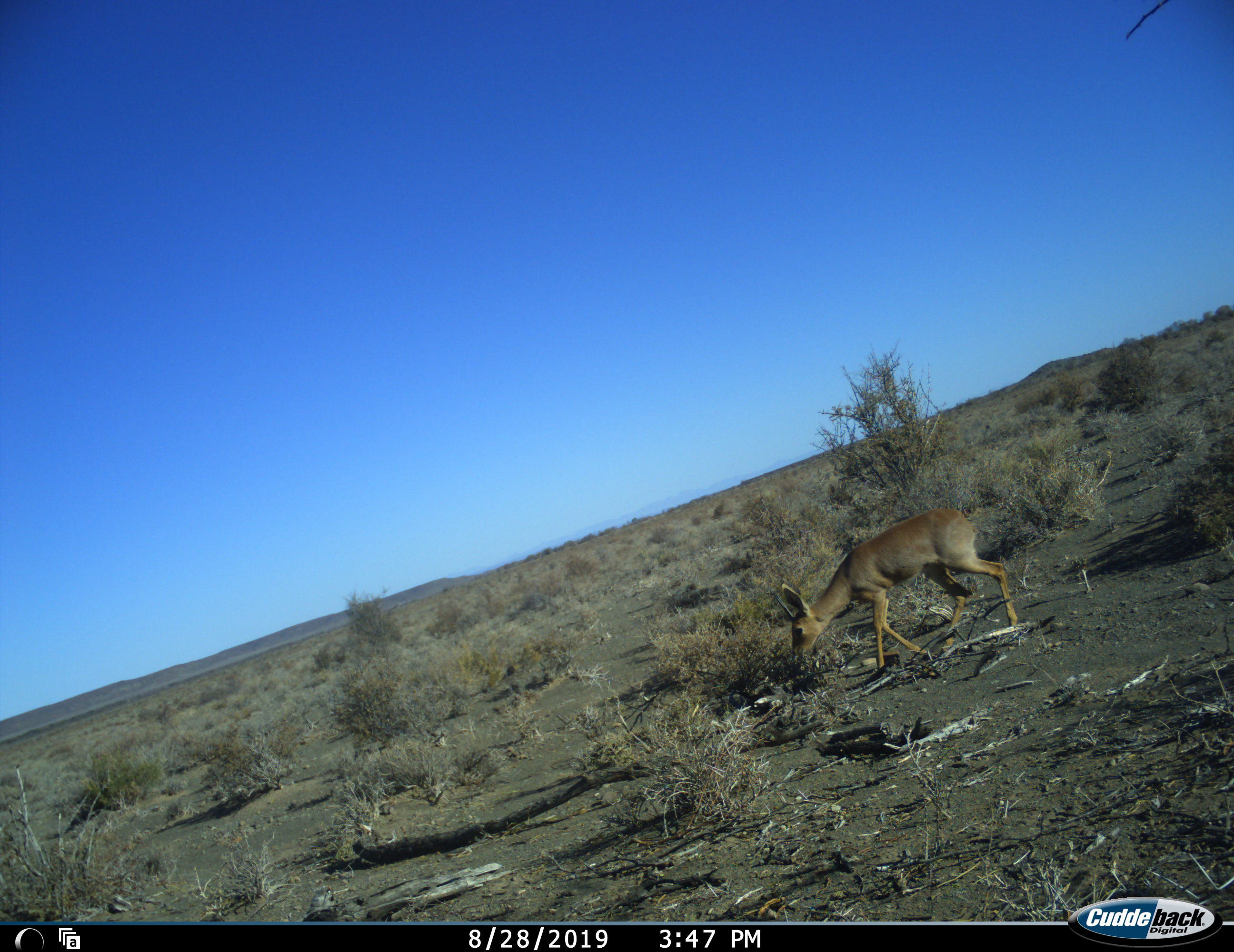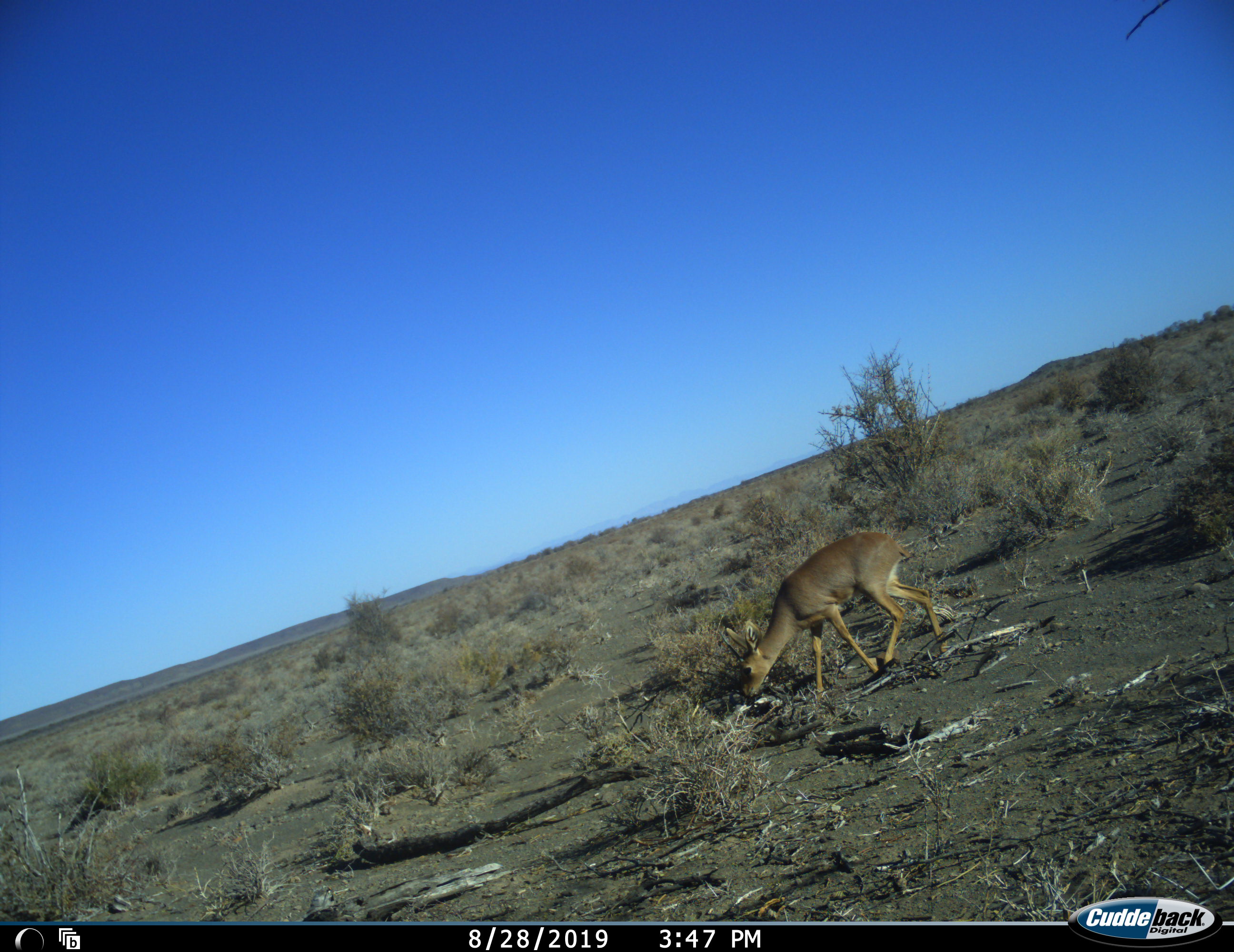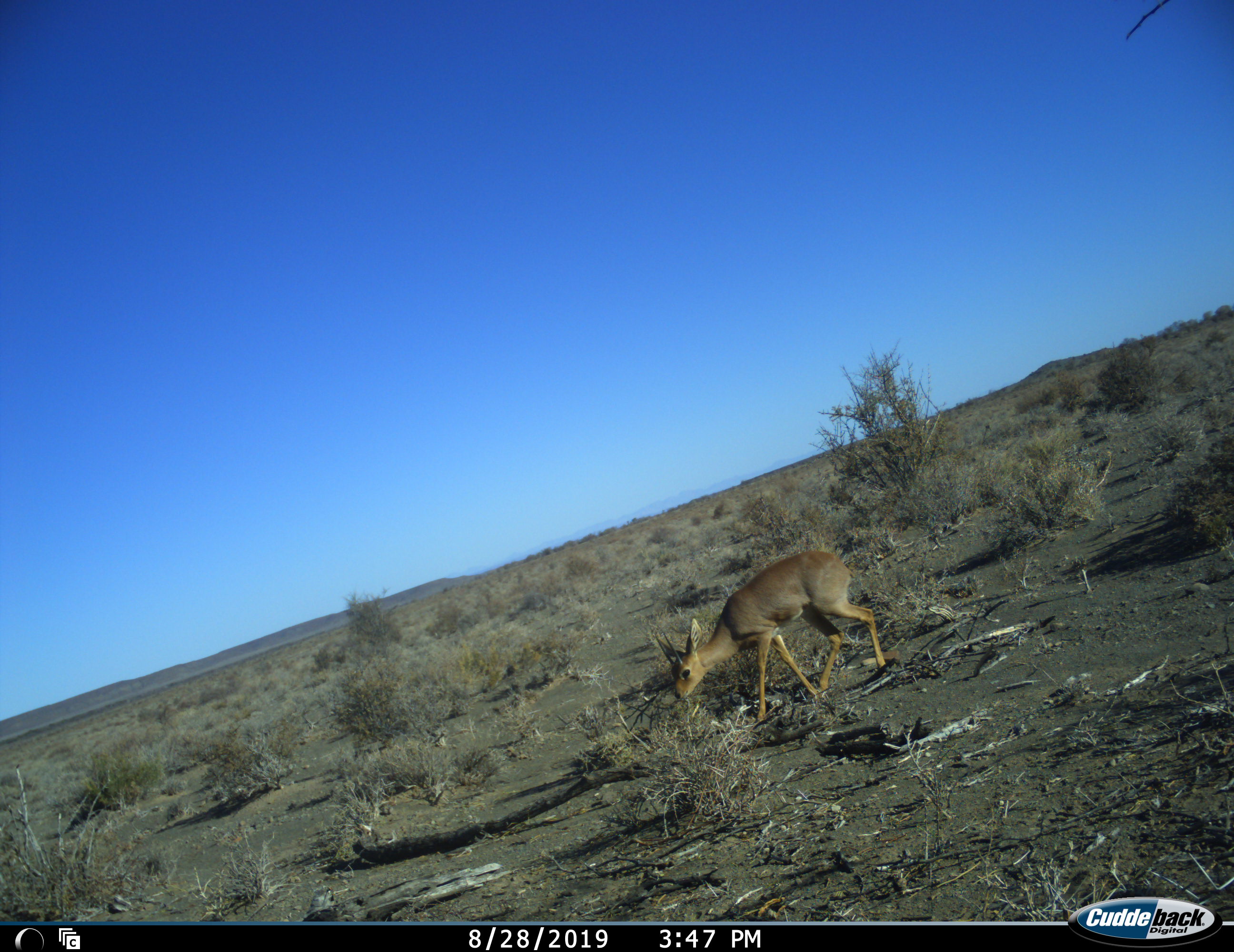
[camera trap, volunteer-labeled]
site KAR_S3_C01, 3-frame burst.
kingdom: Animalia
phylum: Chordata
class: Mammalia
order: Artiodactyla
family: Bovidae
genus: Raphicerus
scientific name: Raphicerus campestris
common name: steenbok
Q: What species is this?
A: Steenbok (Raphicerus campestris).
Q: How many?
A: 1.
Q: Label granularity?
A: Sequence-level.